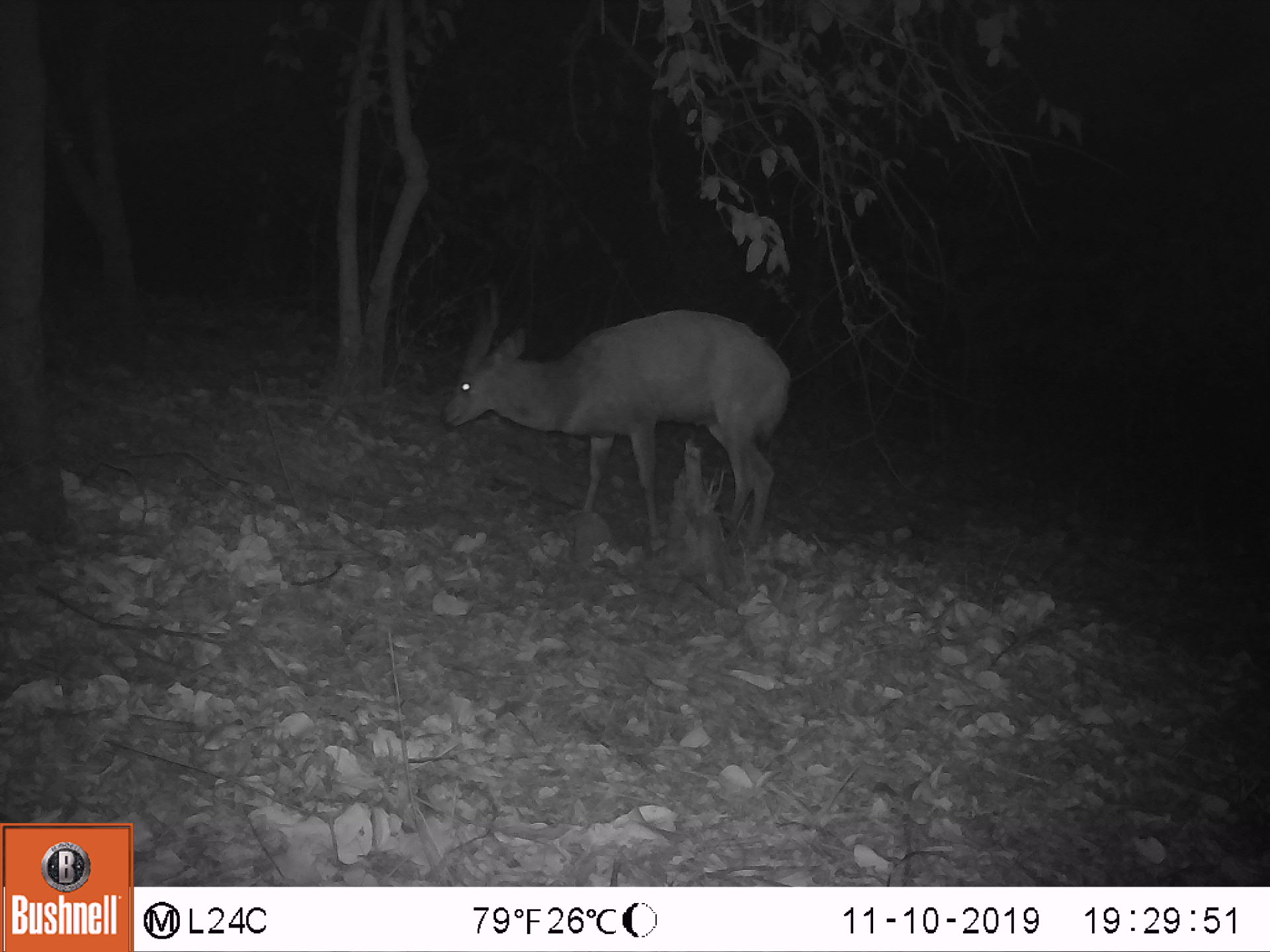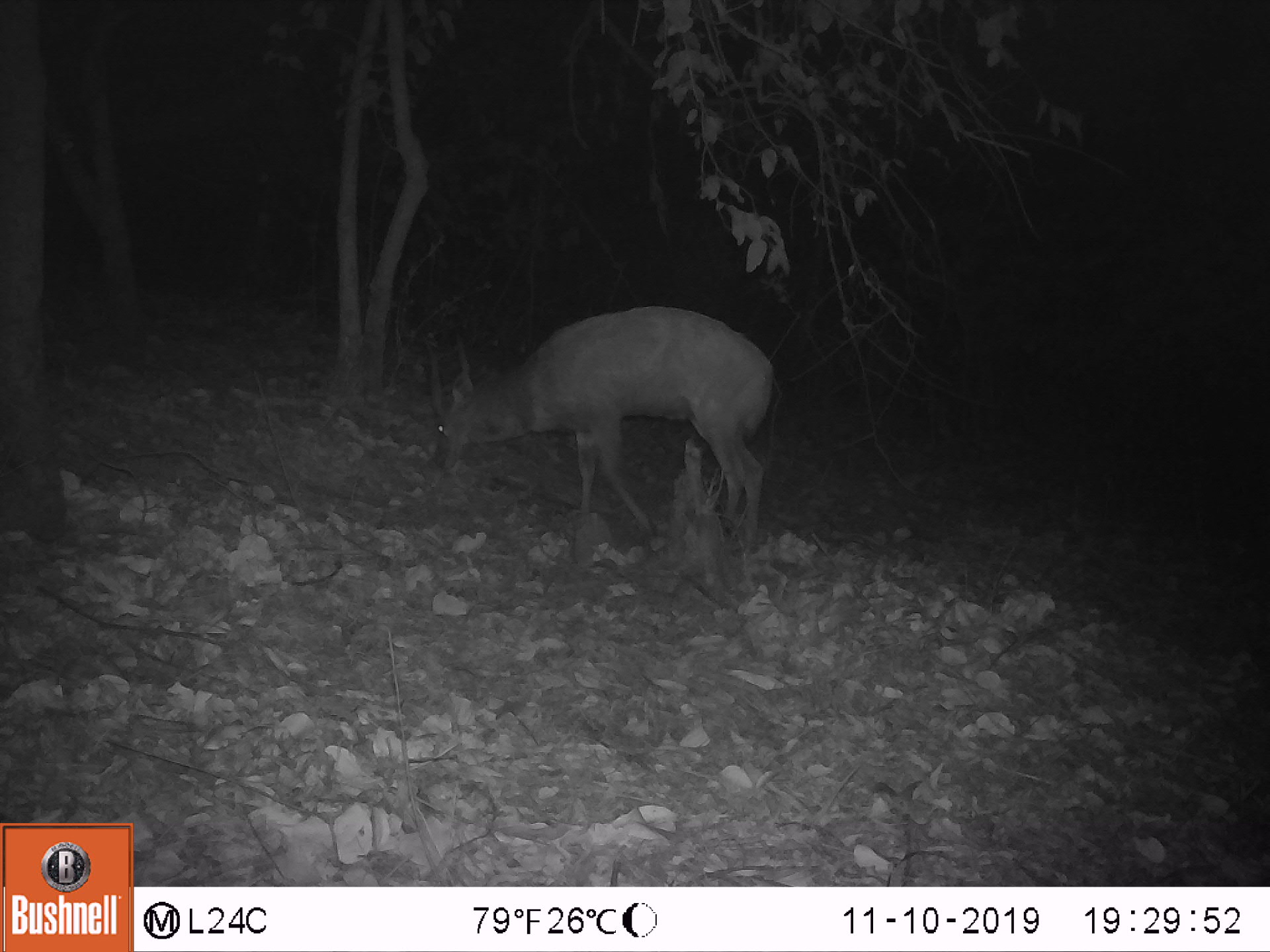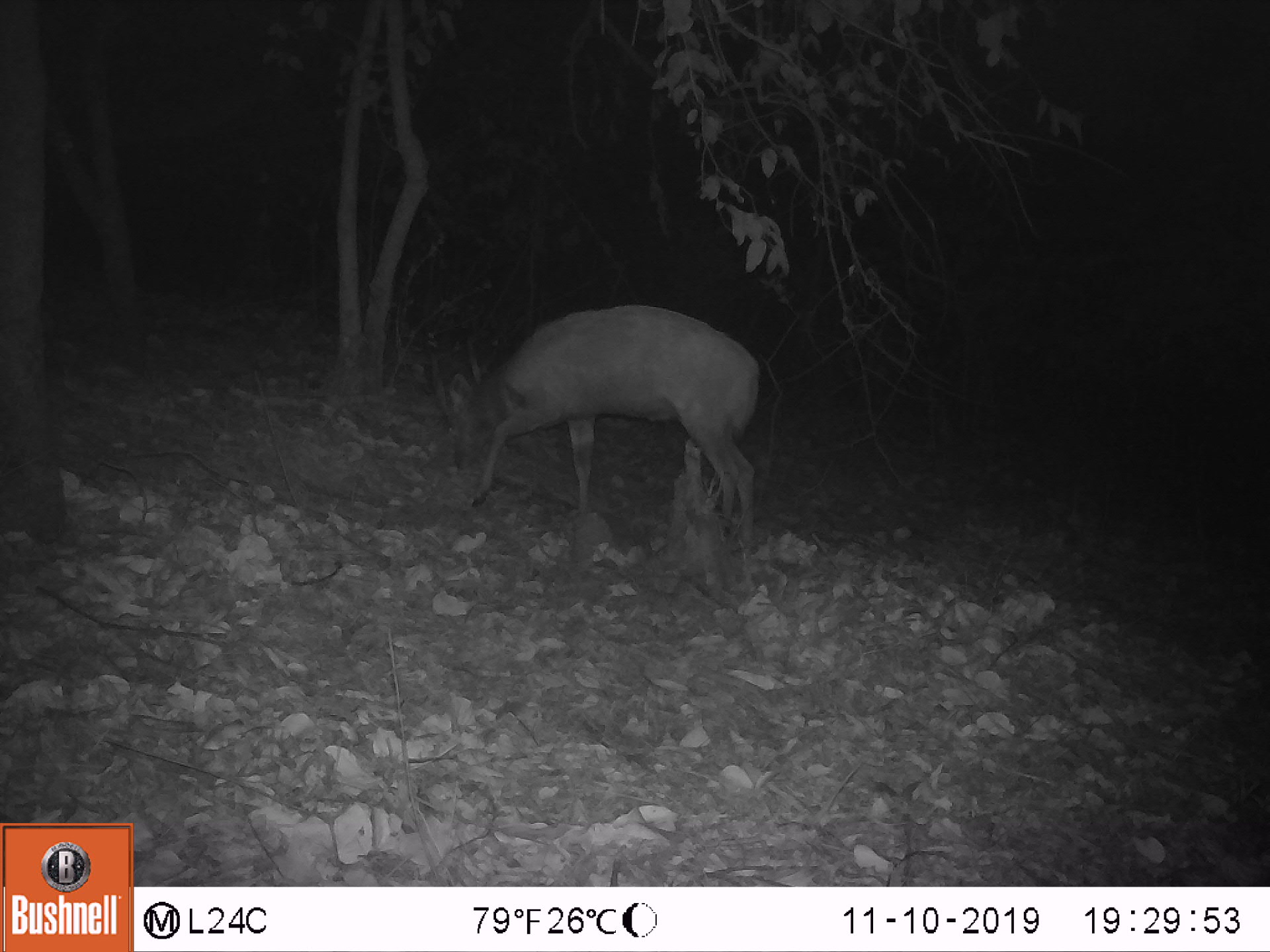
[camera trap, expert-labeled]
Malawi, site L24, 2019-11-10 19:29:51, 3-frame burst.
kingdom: Animalia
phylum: Chordata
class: Mammalia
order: Artiodactyla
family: Bovidae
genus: Tragelaphus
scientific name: Tragelaphus sylvaticus sylvaticus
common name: cape bushbuck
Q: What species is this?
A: Cape bushbuck (Tragelaphus sylvaticus sylvaticus).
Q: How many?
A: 1.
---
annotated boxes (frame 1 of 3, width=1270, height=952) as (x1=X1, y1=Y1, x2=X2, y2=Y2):
cape bushbuck: (x1=439, y1=279, x2=792, y2=558)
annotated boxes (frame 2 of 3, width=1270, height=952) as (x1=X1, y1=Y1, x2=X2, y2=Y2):
cape bushbuck: (x1=419, y1=302, x2=779, y2=561)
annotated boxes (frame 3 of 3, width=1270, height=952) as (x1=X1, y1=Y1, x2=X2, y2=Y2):
cape bushbuck: (x1=424, y1=301, x2=764, y2=561)